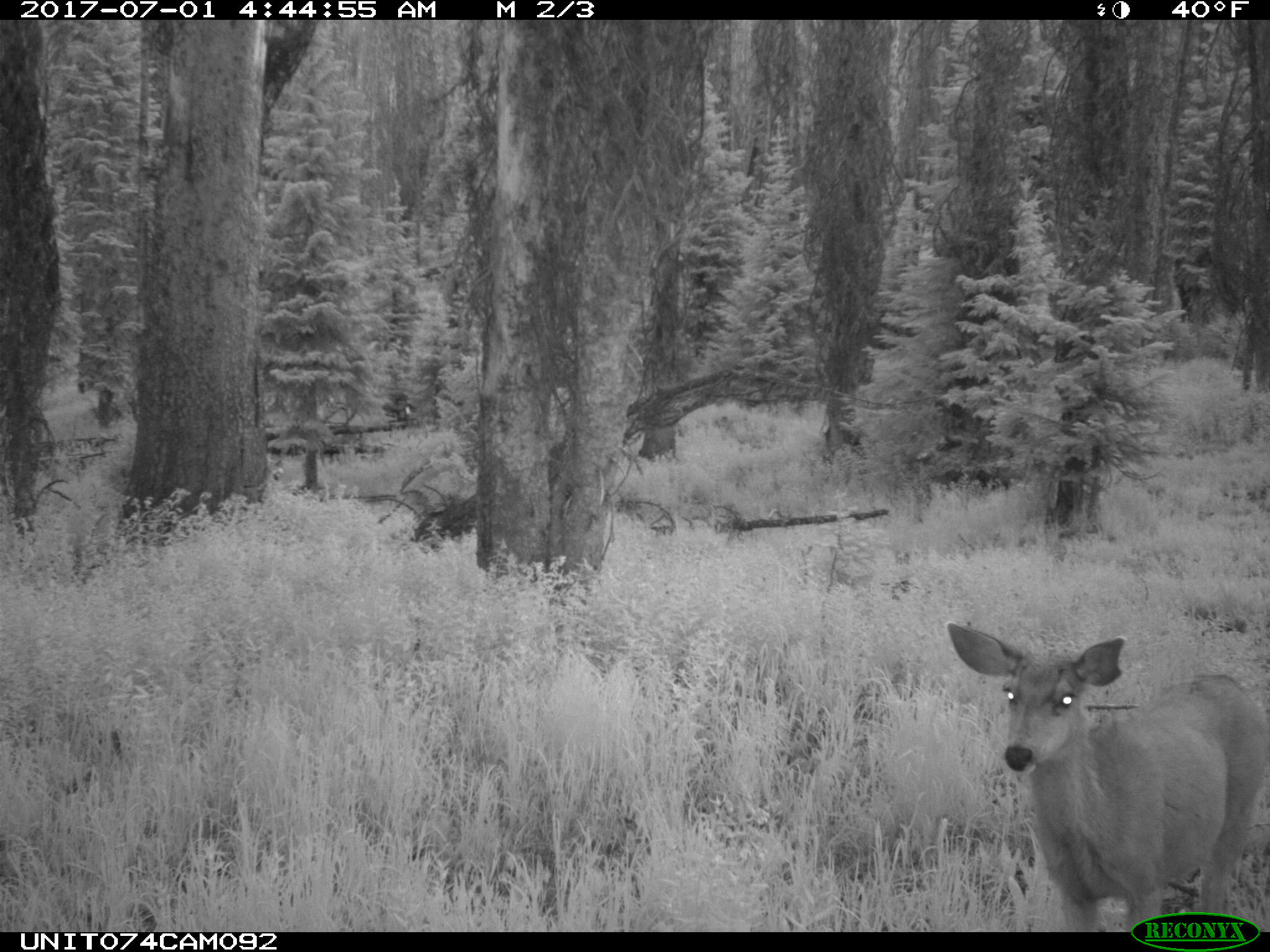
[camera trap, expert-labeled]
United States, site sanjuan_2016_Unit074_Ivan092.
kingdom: Animalia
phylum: Chordata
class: Mammalia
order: Artiodactyla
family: Cervidae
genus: Odocoileus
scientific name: Odocoileus hemionus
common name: mule deer